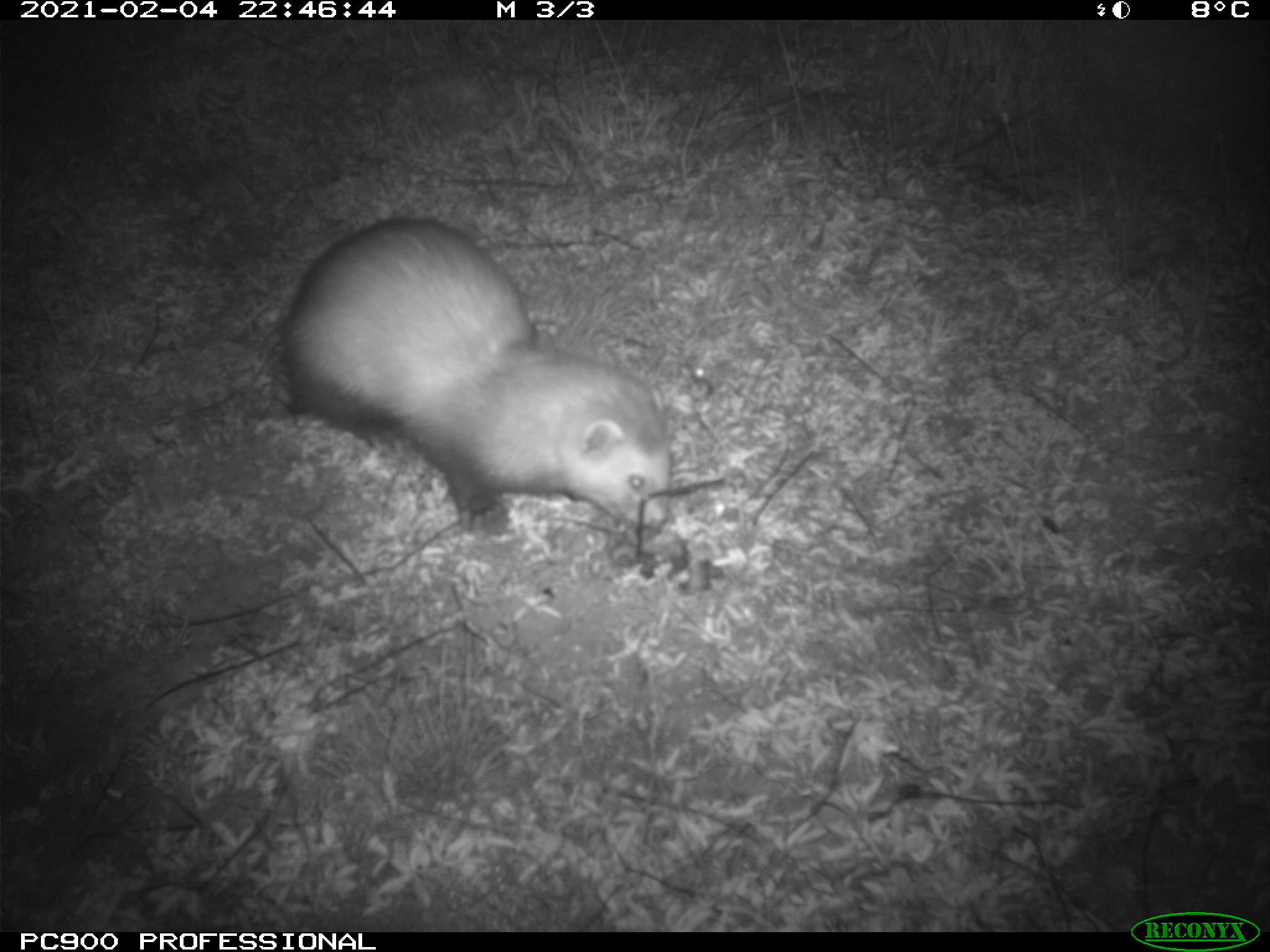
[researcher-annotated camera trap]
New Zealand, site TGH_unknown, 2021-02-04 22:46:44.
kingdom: Animalia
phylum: Chordata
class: Mammalia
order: Carnivora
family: Mustelidae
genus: Mustela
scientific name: Mustela furo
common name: ferret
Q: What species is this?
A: Ferret (Mustela furo).